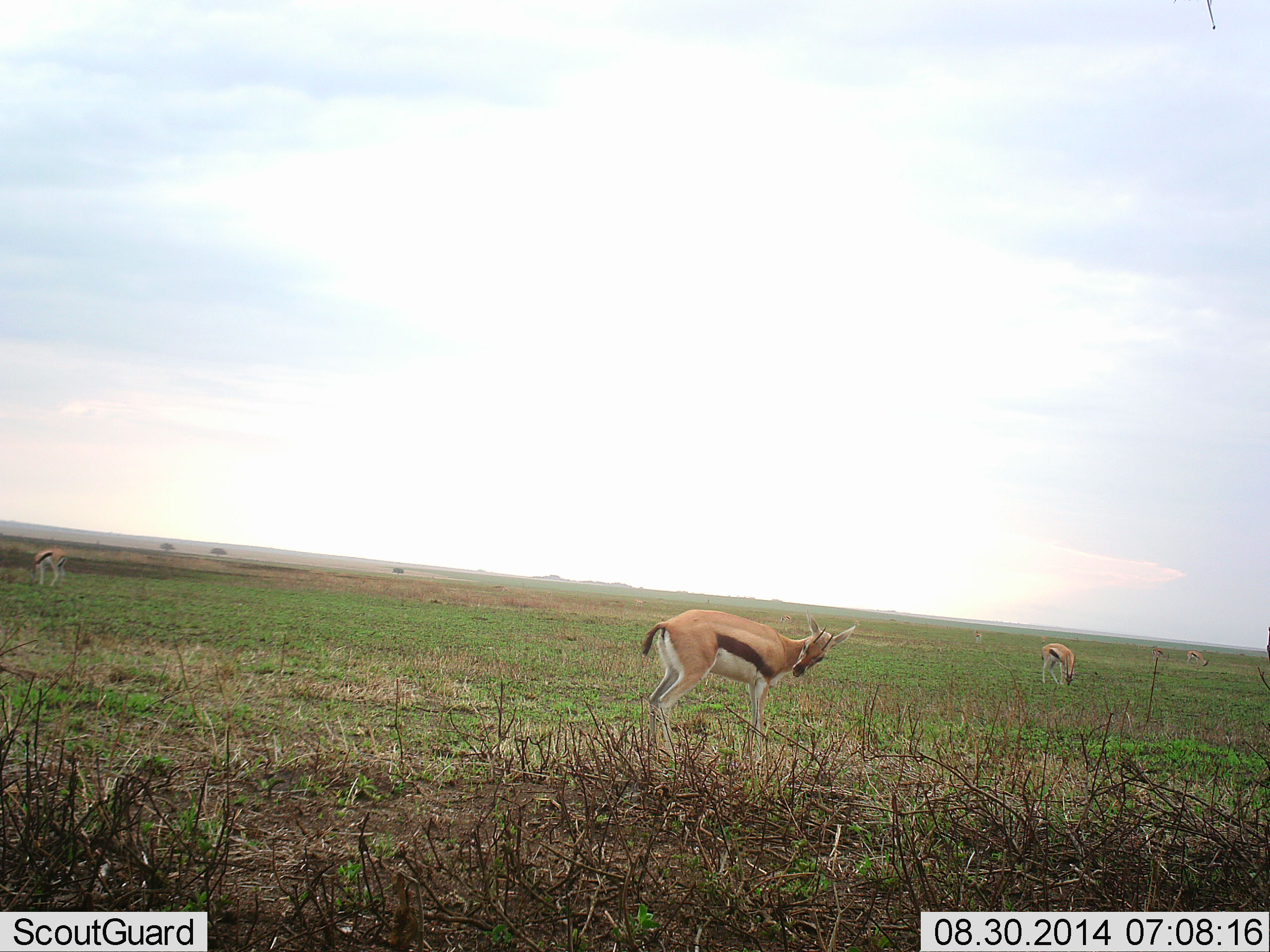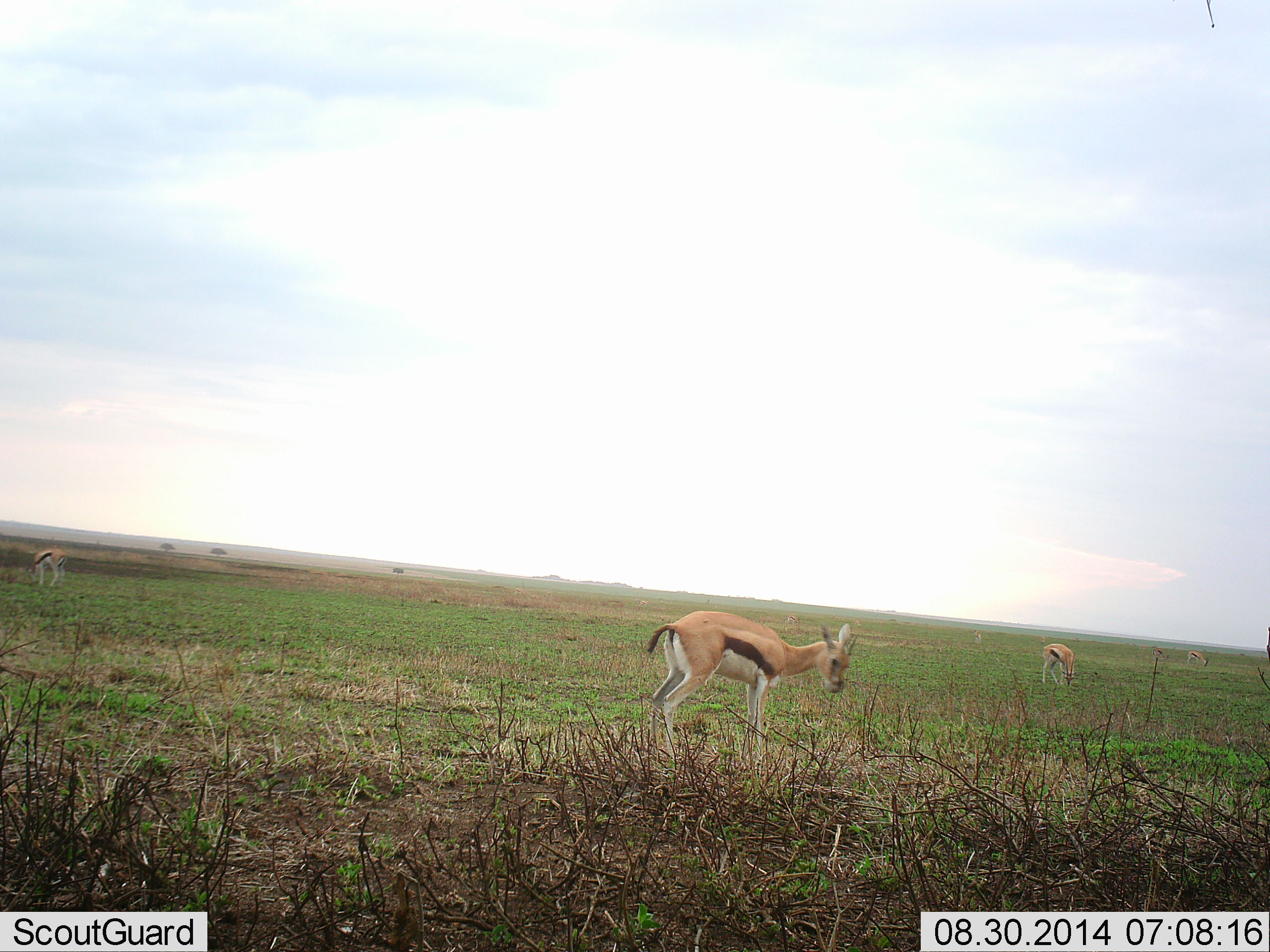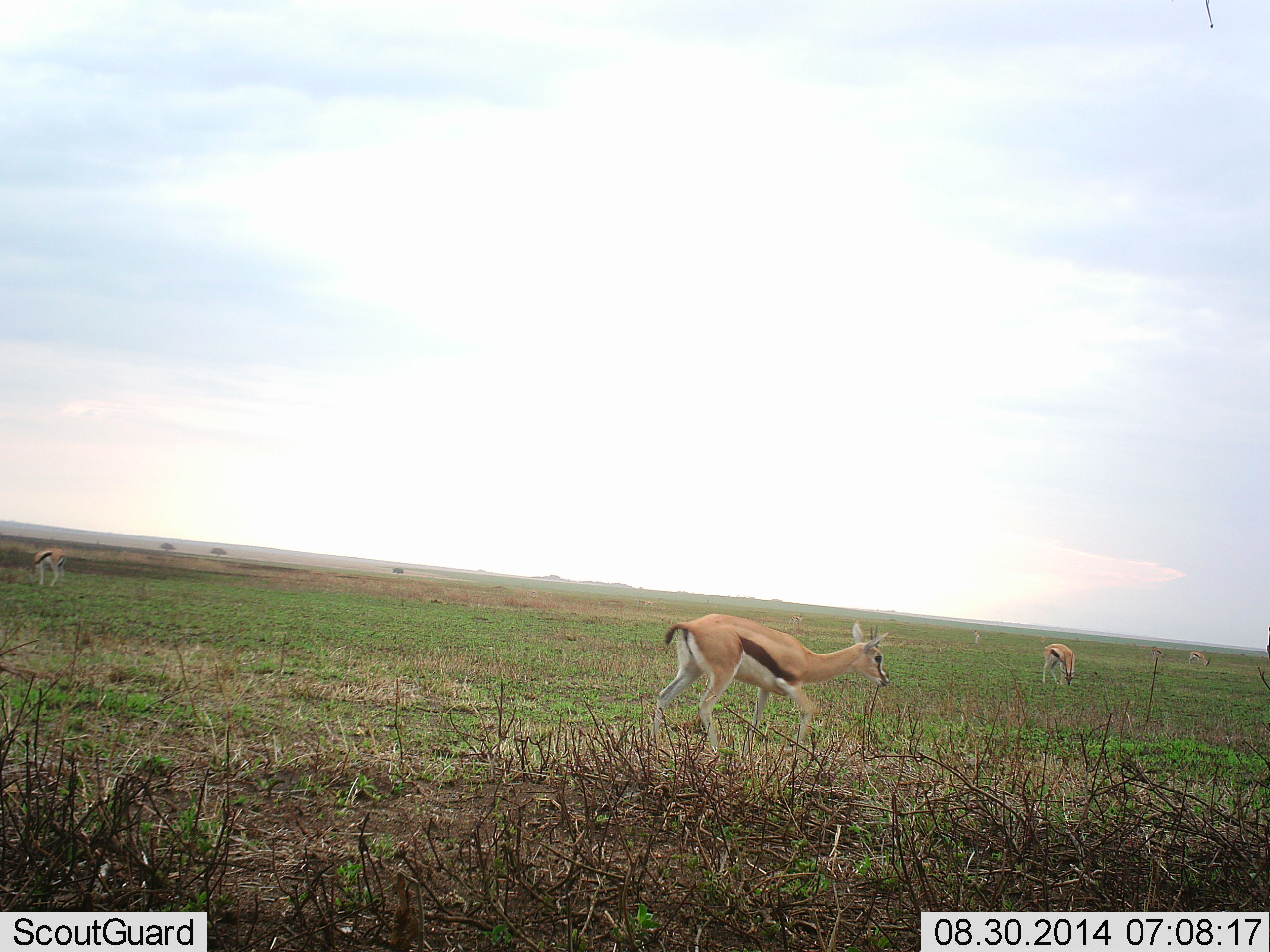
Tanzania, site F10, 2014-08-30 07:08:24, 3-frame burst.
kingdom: Animalia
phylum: Chordata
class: Mammalia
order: Artiodactyla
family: Bovidae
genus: Eudorcas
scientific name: Eudorcas thomsonii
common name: thomson's gazelle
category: gazellethomsons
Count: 3.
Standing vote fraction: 50%.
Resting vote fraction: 0%.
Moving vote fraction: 30%.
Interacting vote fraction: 10%.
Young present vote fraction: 0%.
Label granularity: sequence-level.